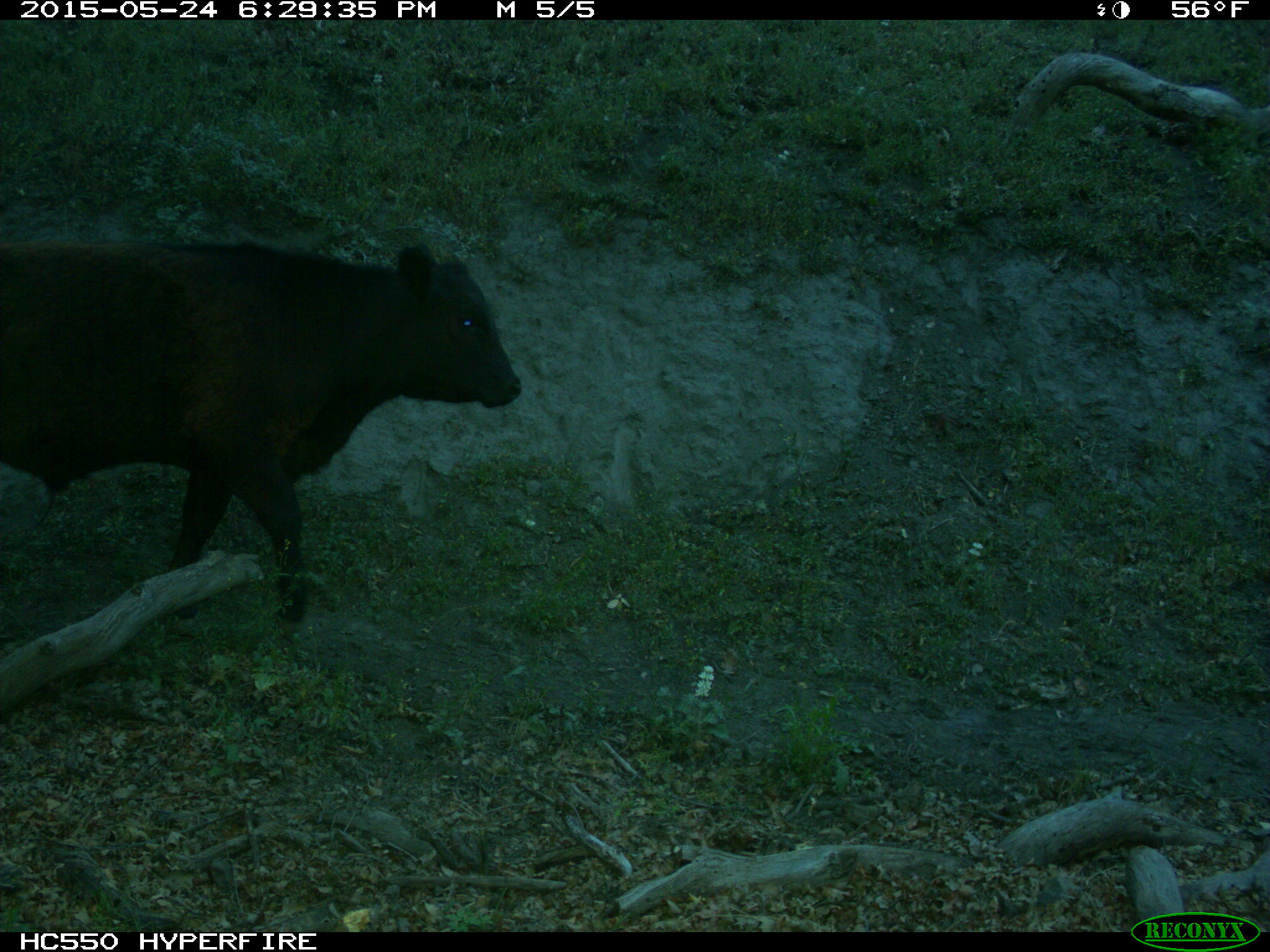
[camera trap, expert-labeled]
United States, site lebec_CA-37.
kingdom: Animalia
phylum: Chordata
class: Mammalia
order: Artiodactyla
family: Bovidae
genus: Bos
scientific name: Bos taurus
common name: domestic cow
Bos taurus (domestic cow).